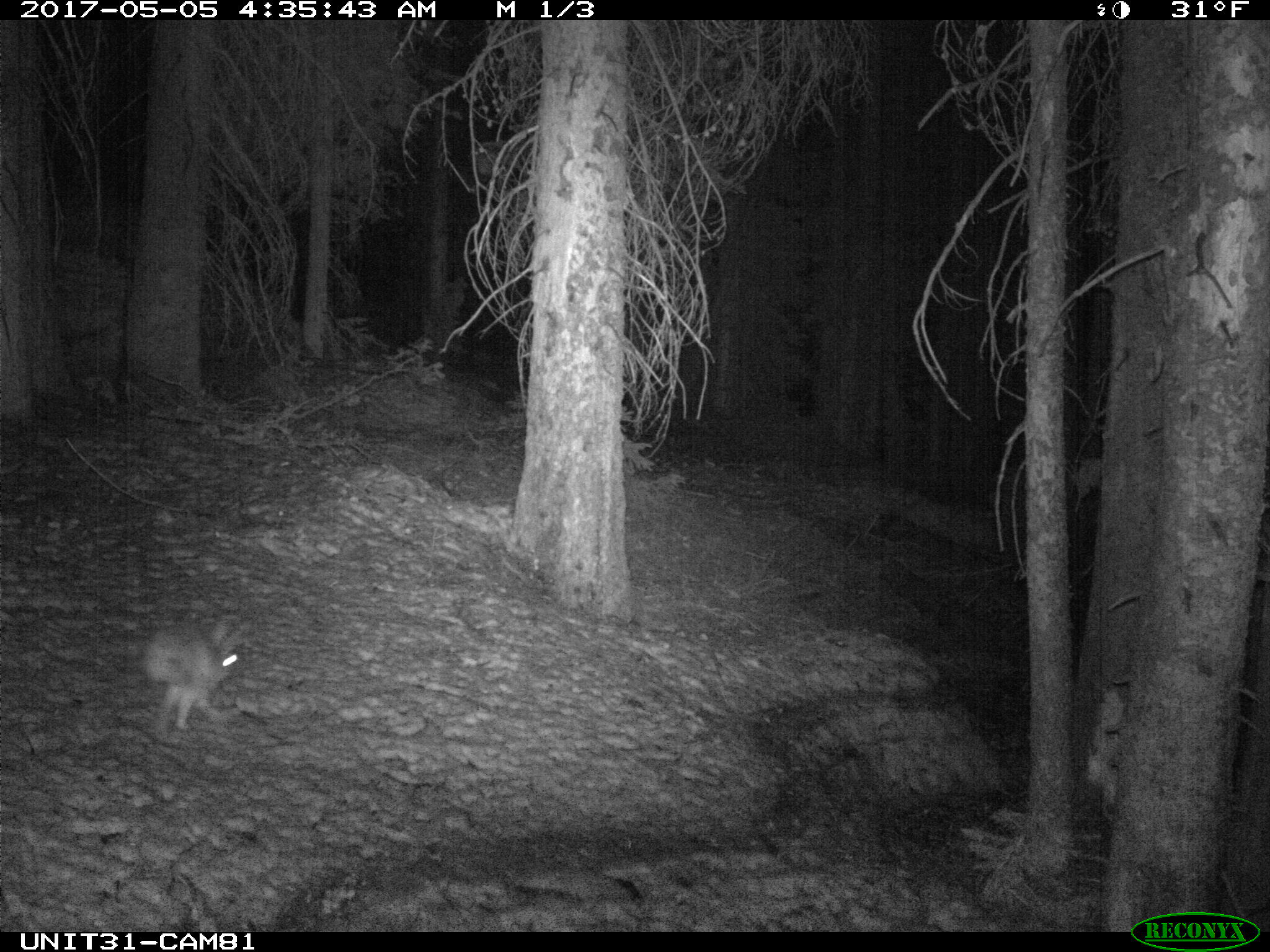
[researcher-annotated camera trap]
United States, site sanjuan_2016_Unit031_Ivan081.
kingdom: Animalia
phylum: Chordata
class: Mammalia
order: Lagomorpha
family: Leporidae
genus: Lepus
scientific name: Lepus americanus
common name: snowshoe hare